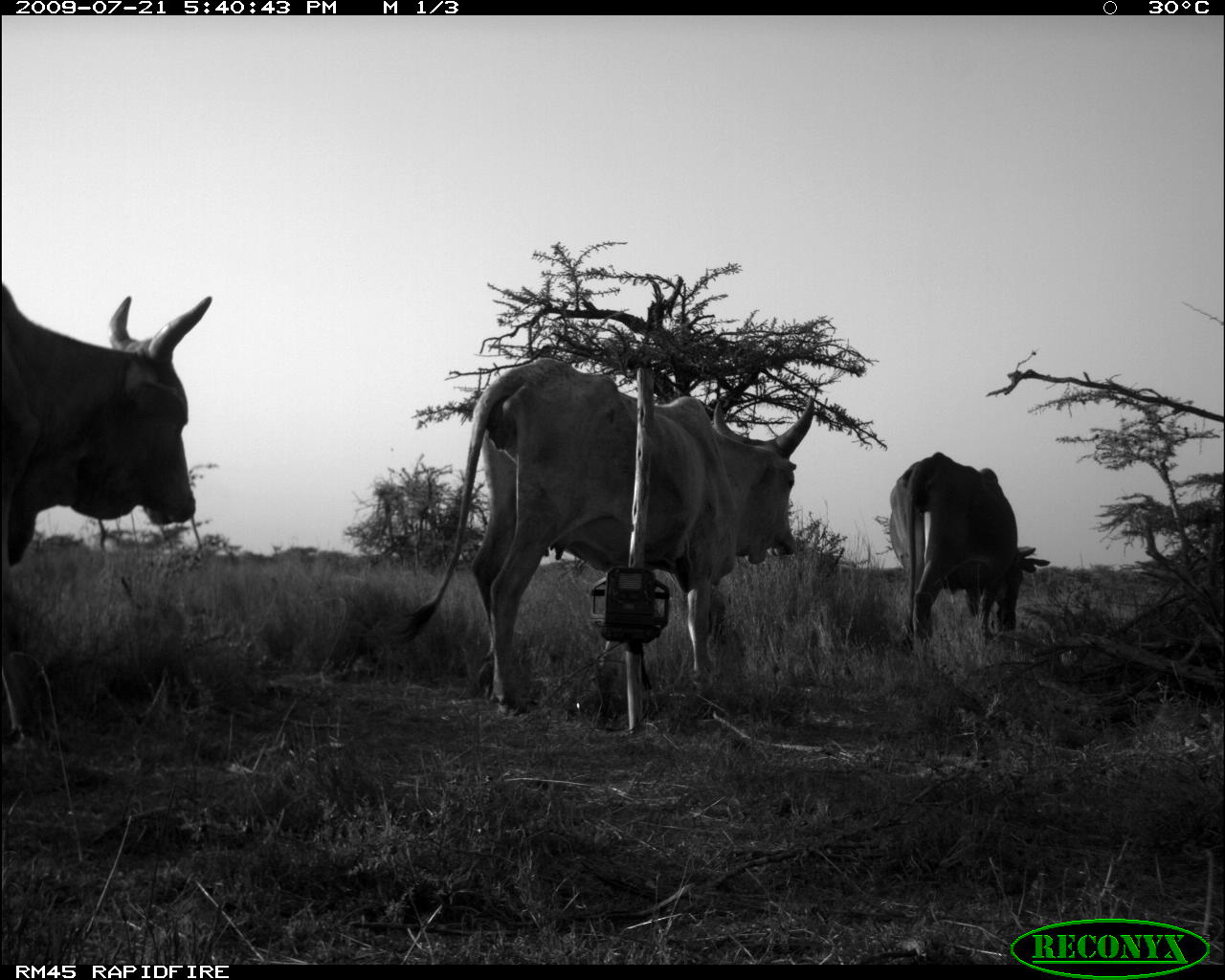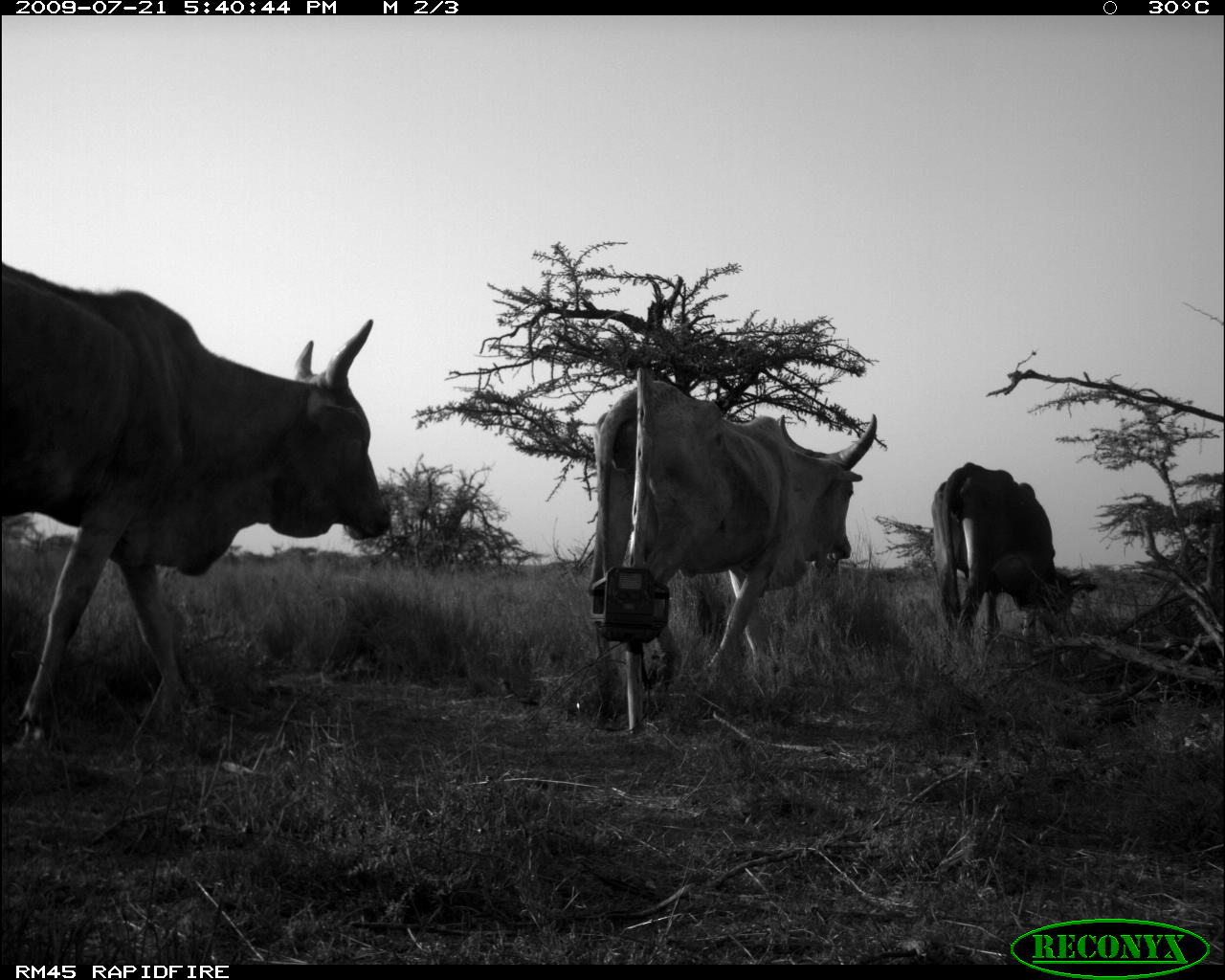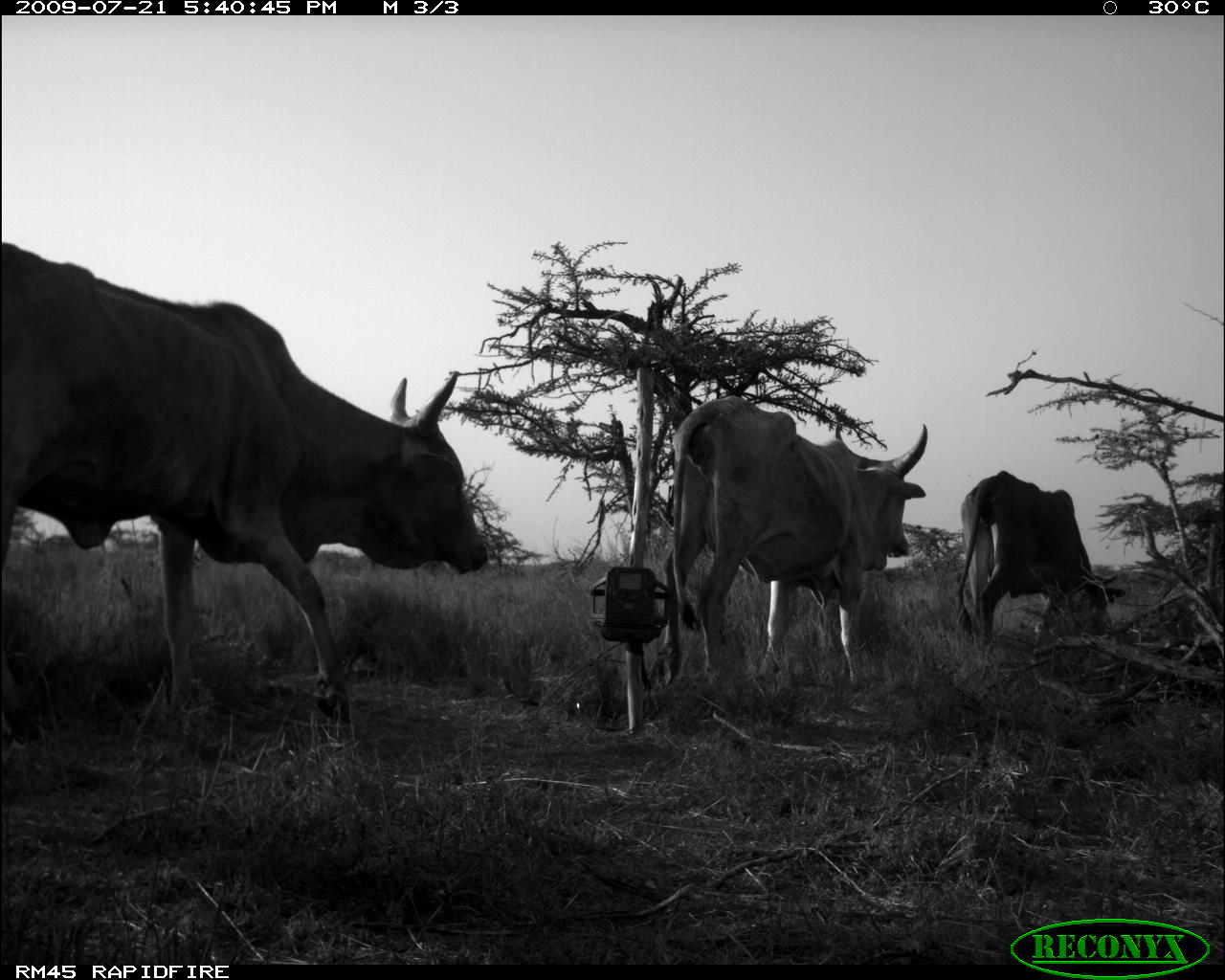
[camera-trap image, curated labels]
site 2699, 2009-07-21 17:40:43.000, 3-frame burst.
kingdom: Animalia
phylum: Chordata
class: Mammalia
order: Artiodactyla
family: Bovidae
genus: Bos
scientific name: Bos taurus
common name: domestic cattle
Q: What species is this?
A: Bos taurus (domestic cattle).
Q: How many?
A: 3.